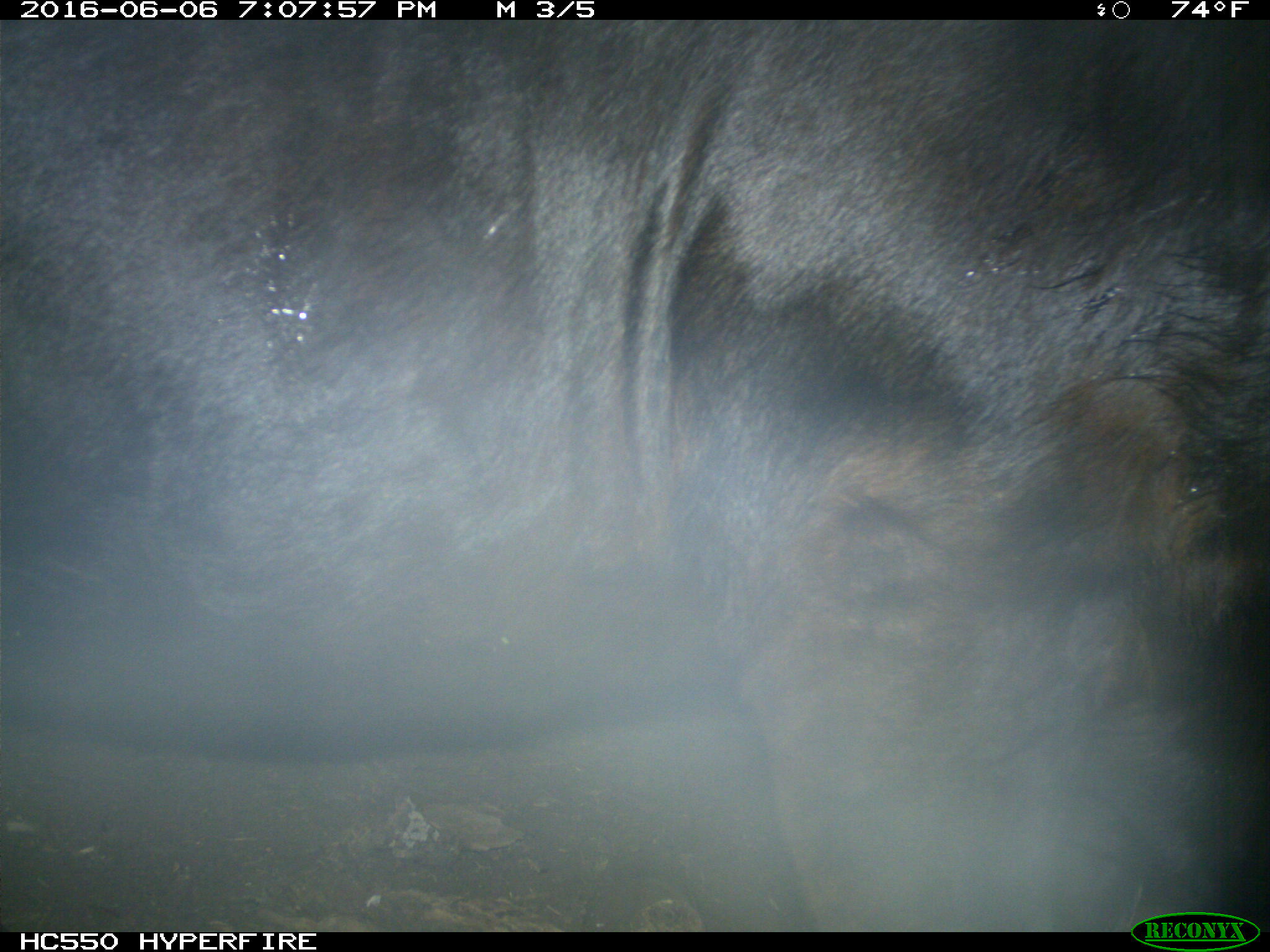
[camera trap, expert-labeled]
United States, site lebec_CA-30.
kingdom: Animalia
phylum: Chordata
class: Mammalia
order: Artiodactyla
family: Bovidae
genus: Bos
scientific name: Bos taurus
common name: domestic cow